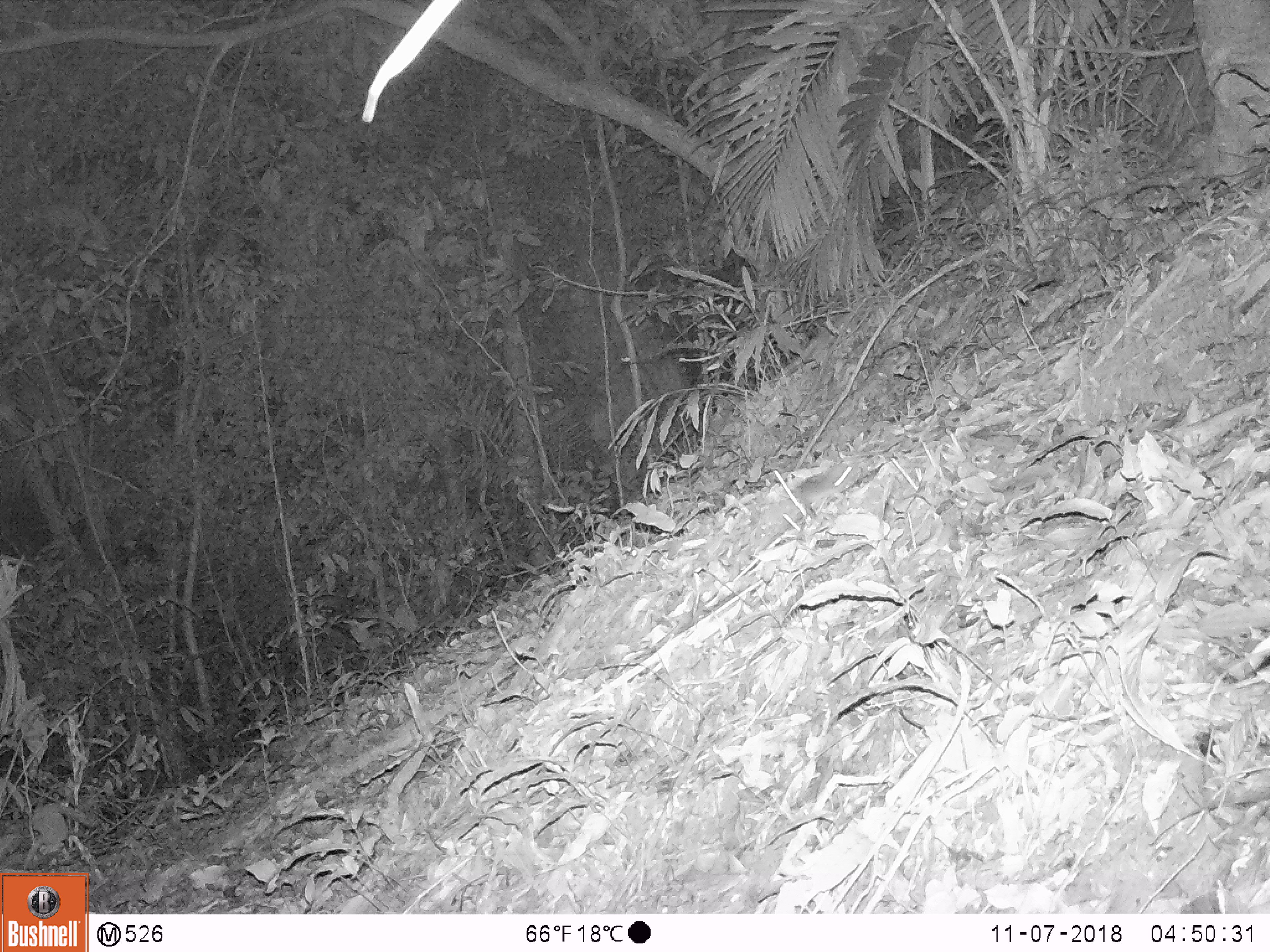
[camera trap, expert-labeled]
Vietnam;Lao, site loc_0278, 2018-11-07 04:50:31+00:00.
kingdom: Animalia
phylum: Chordata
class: Mammalia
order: Rodentia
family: Muridae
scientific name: Muridae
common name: old-world mice and rats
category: unidentified murid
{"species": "unidentified murid (old-world mice and rats) (Muridae)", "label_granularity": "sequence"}